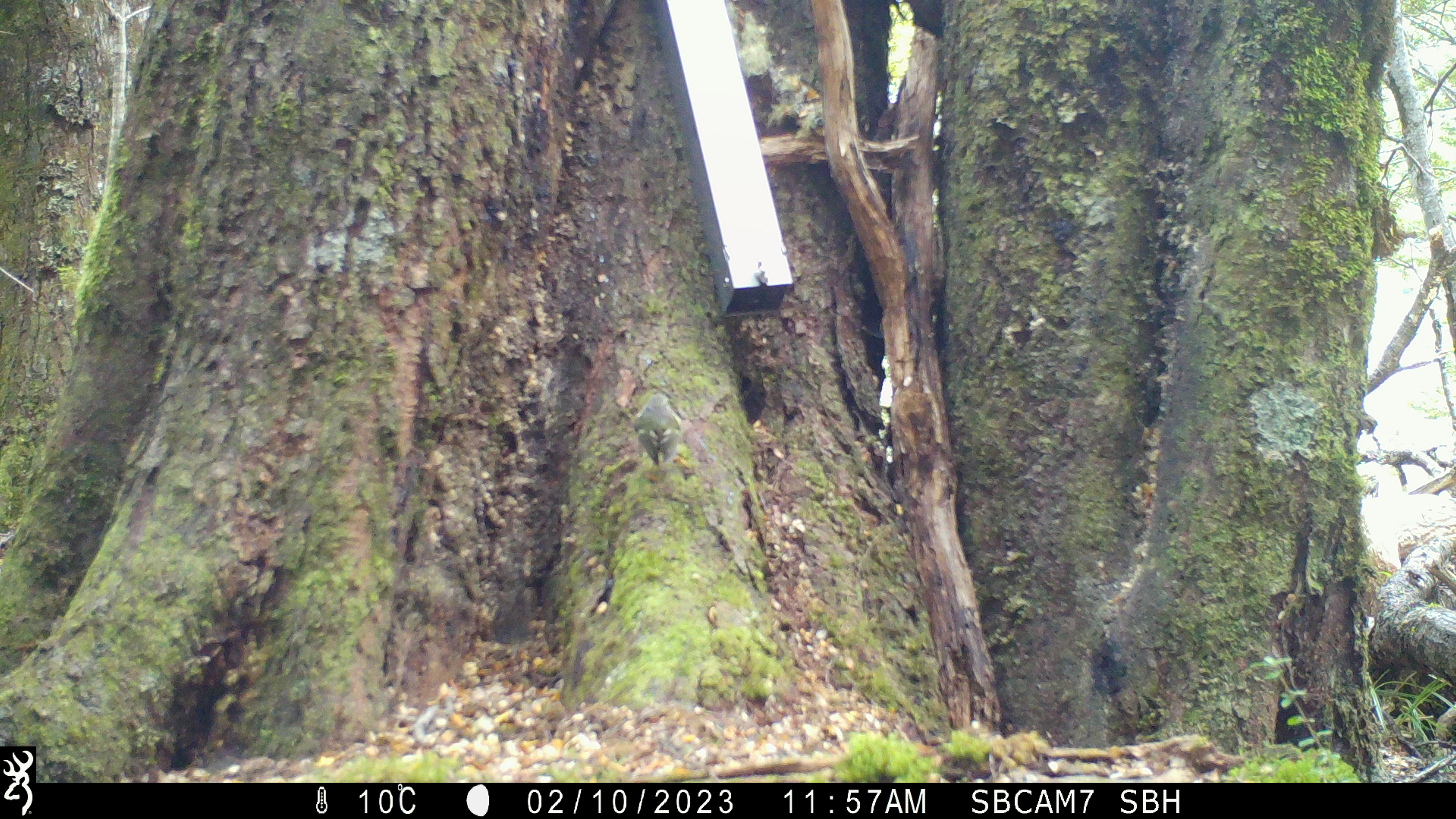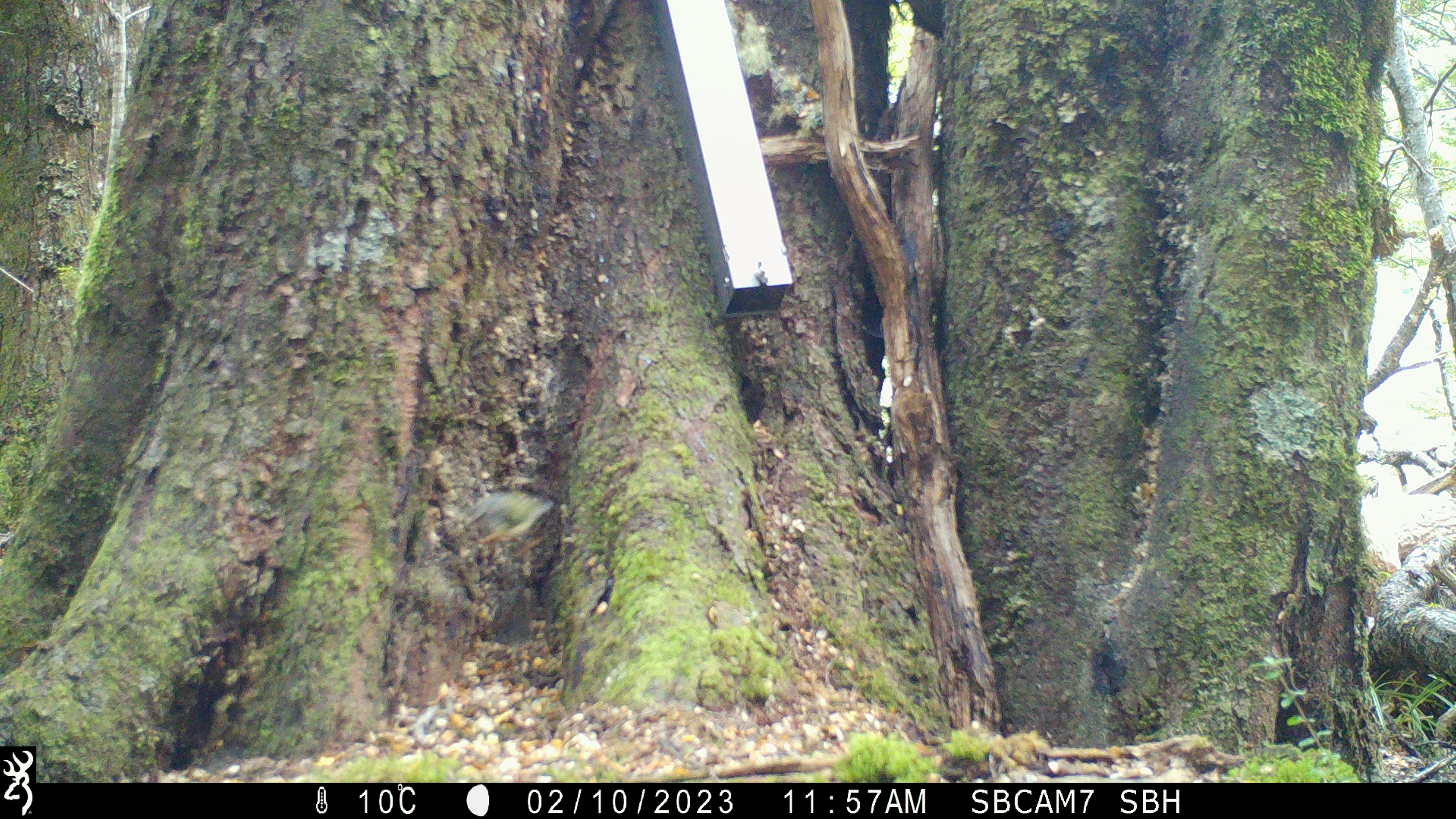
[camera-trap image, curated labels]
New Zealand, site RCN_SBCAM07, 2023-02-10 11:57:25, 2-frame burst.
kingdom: Animalia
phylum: Chordata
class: Aves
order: Passeriformes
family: Acanthisittidae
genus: Acanthisitta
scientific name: Acanthisitta chloris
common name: rifleman